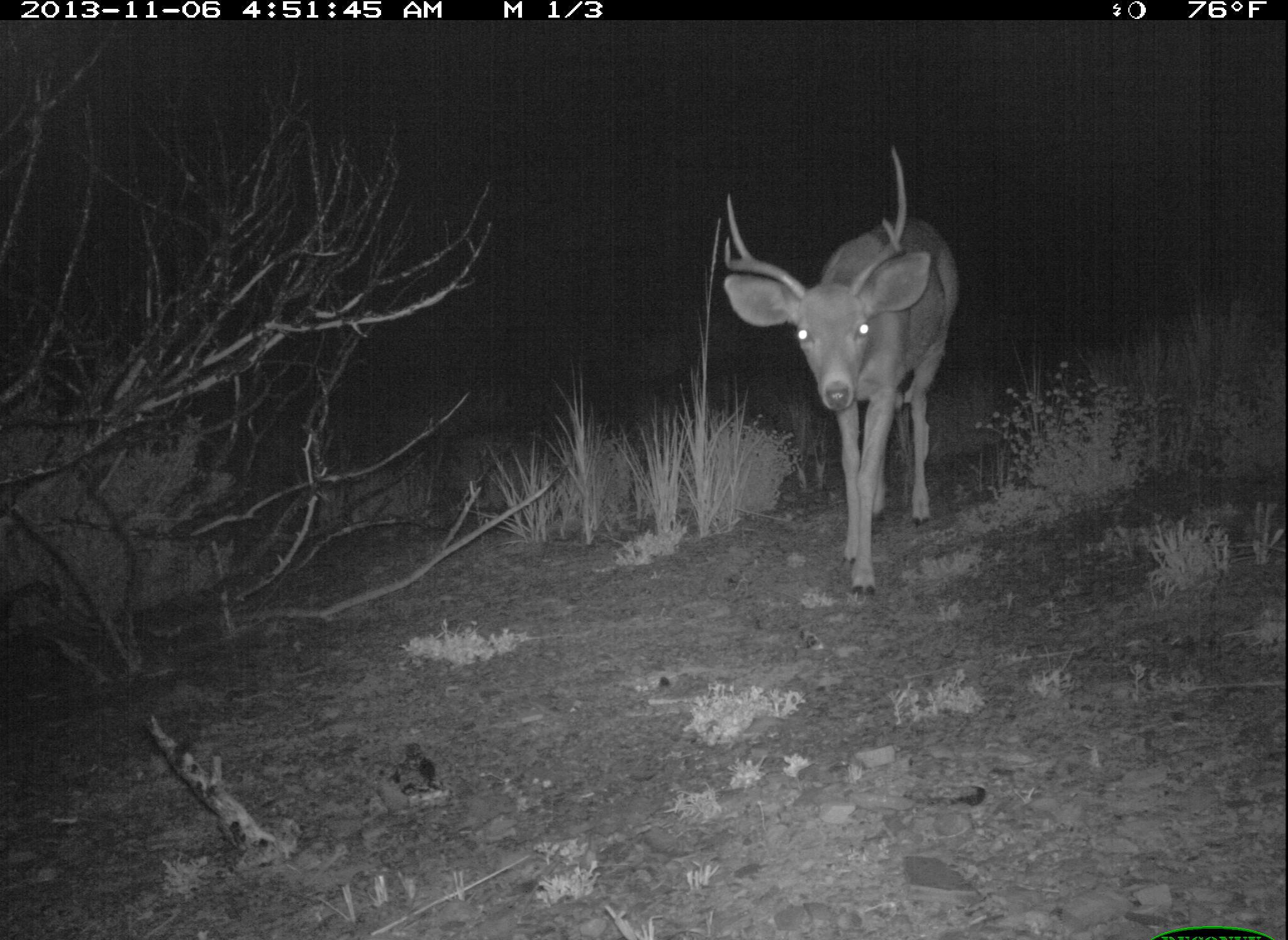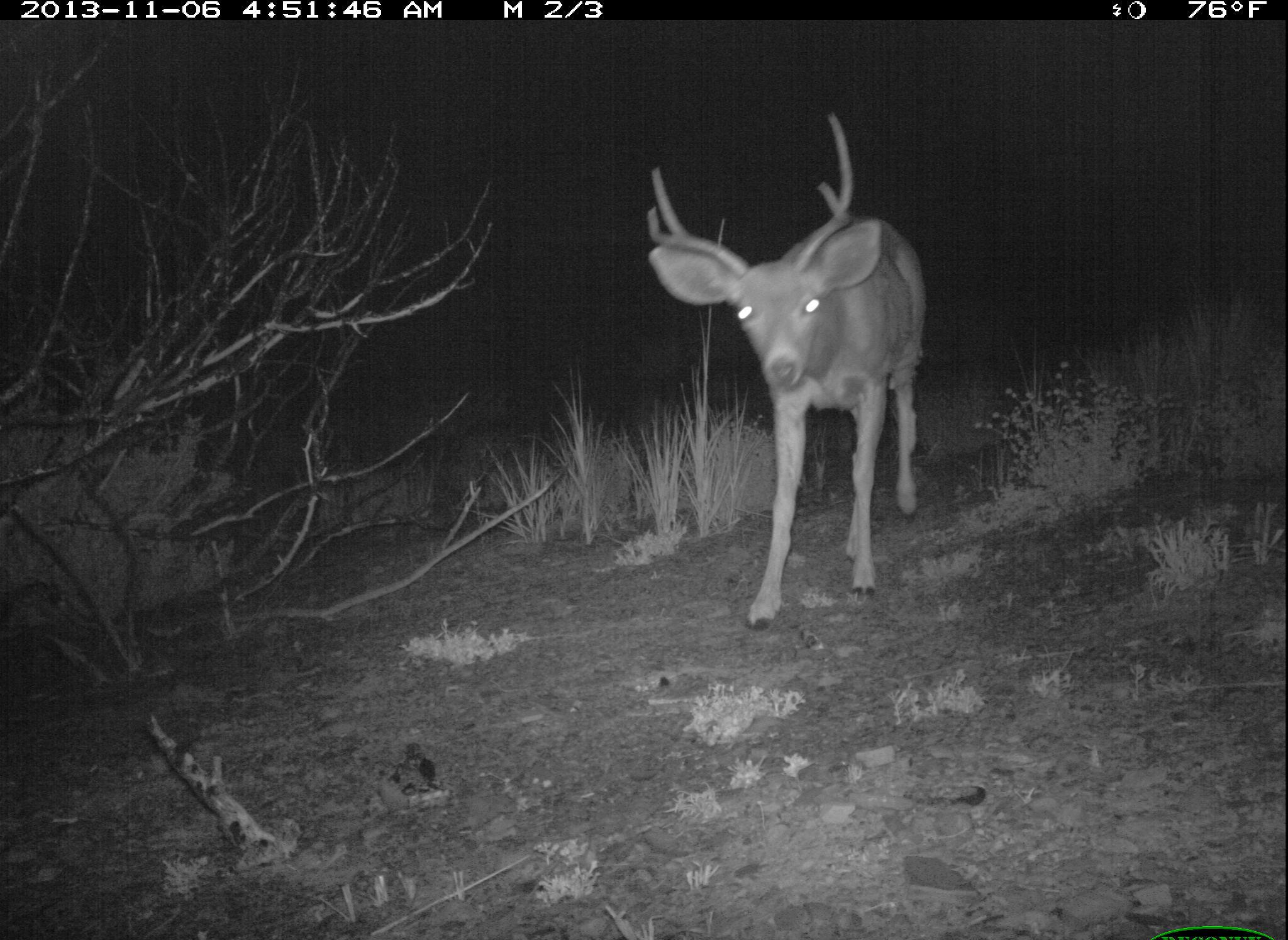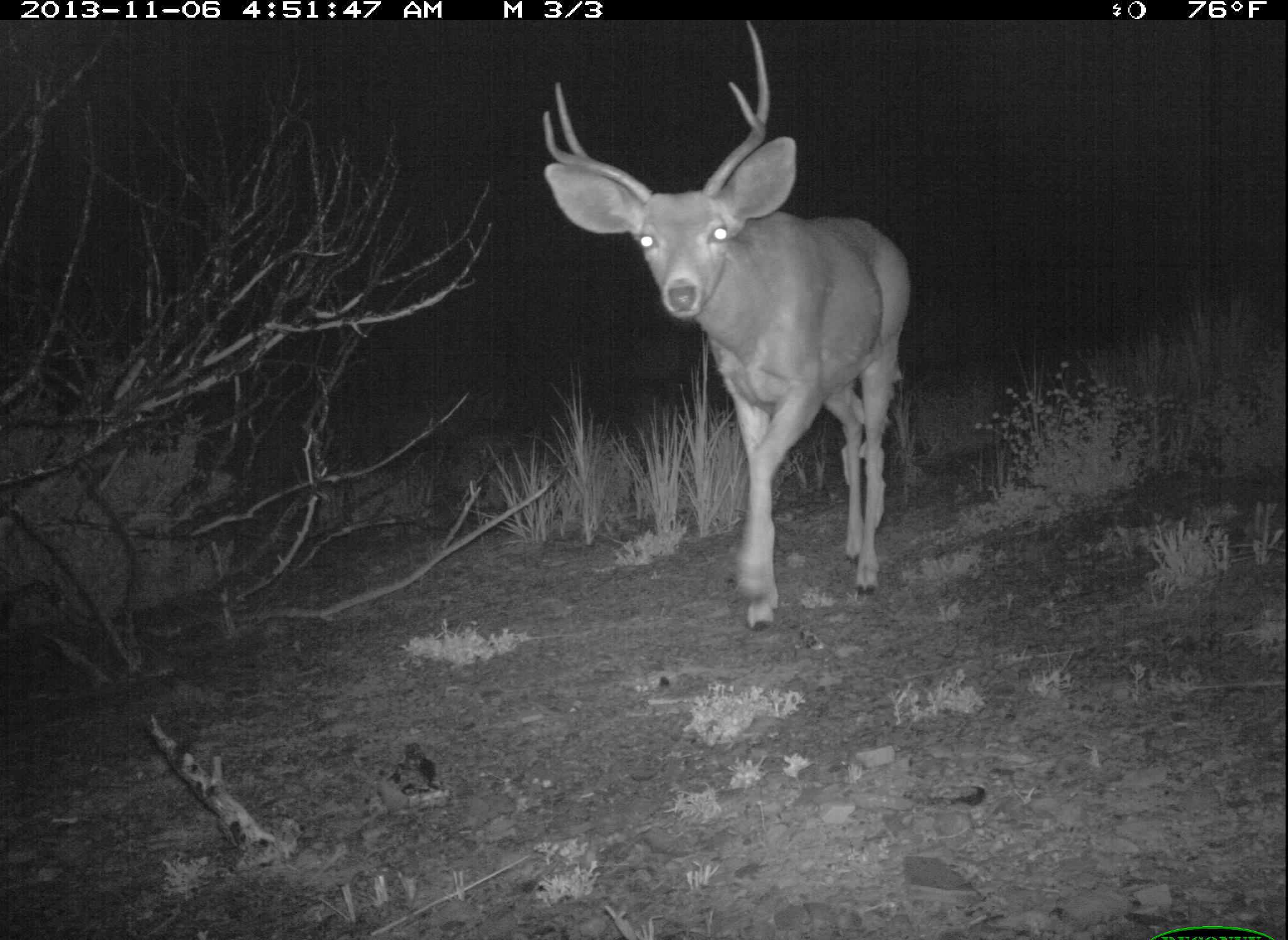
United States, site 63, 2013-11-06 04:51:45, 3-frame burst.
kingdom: Animalia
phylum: Chordata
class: Mammalia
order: Artiodactyla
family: Cervidae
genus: Odocoileus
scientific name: Odocoileus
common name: deer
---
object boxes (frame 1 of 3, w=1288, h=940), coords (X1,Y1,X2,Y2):
deer: (722,145,962,598)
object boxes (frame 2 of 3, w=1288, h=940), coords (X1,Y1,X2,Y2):
deer: (644,110,927,629)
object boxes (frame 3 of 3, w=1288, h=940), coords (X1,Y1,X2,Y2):
deer: (540,18,911,632)